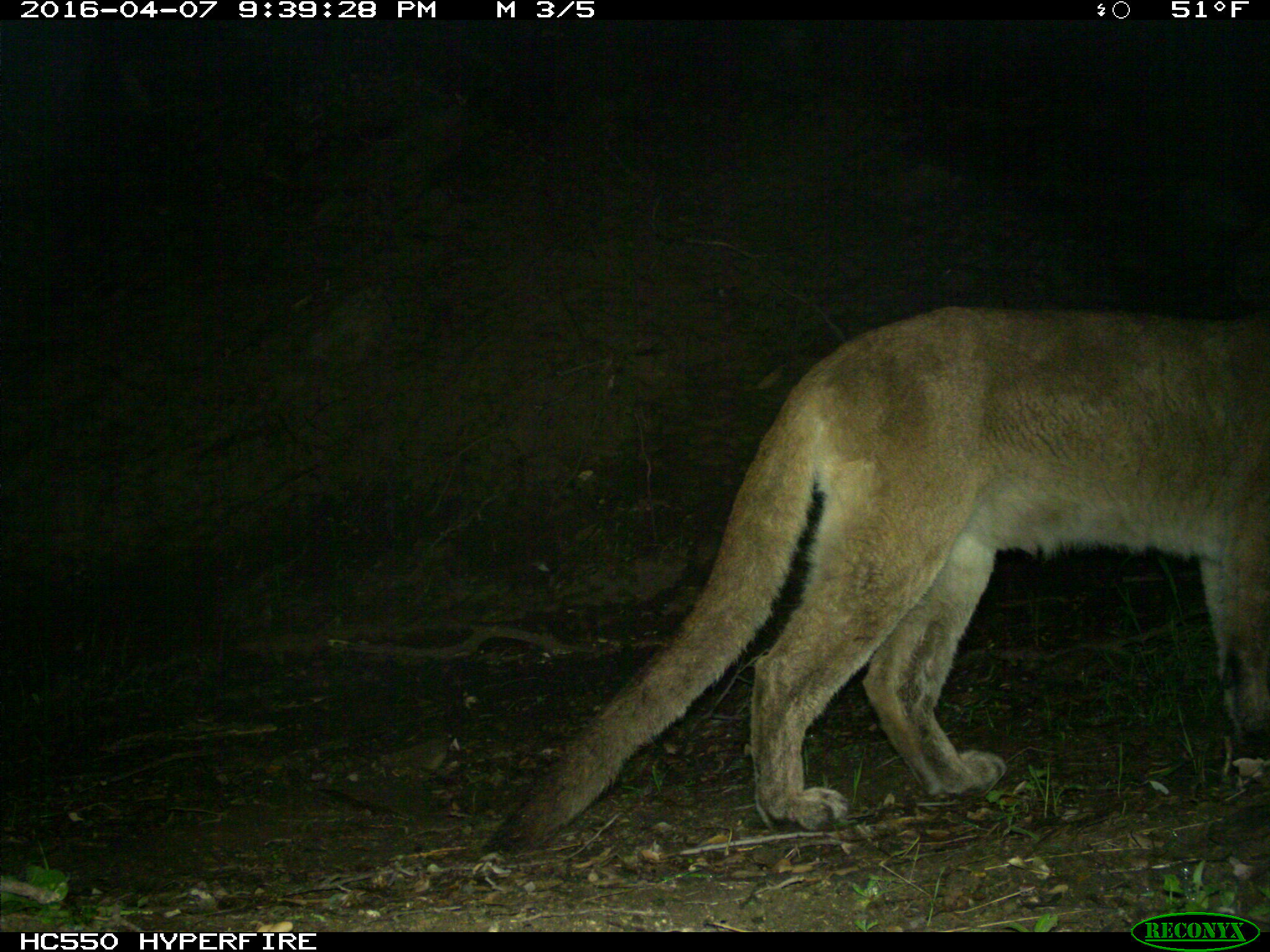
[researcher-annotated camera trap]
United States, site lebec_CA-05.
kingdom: Animalia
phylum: Chordata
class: Mammalia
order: Carnivora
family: Felidae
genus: Puma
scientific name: Puma concolor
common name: mountain lion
Puma concolor (mountain lion).